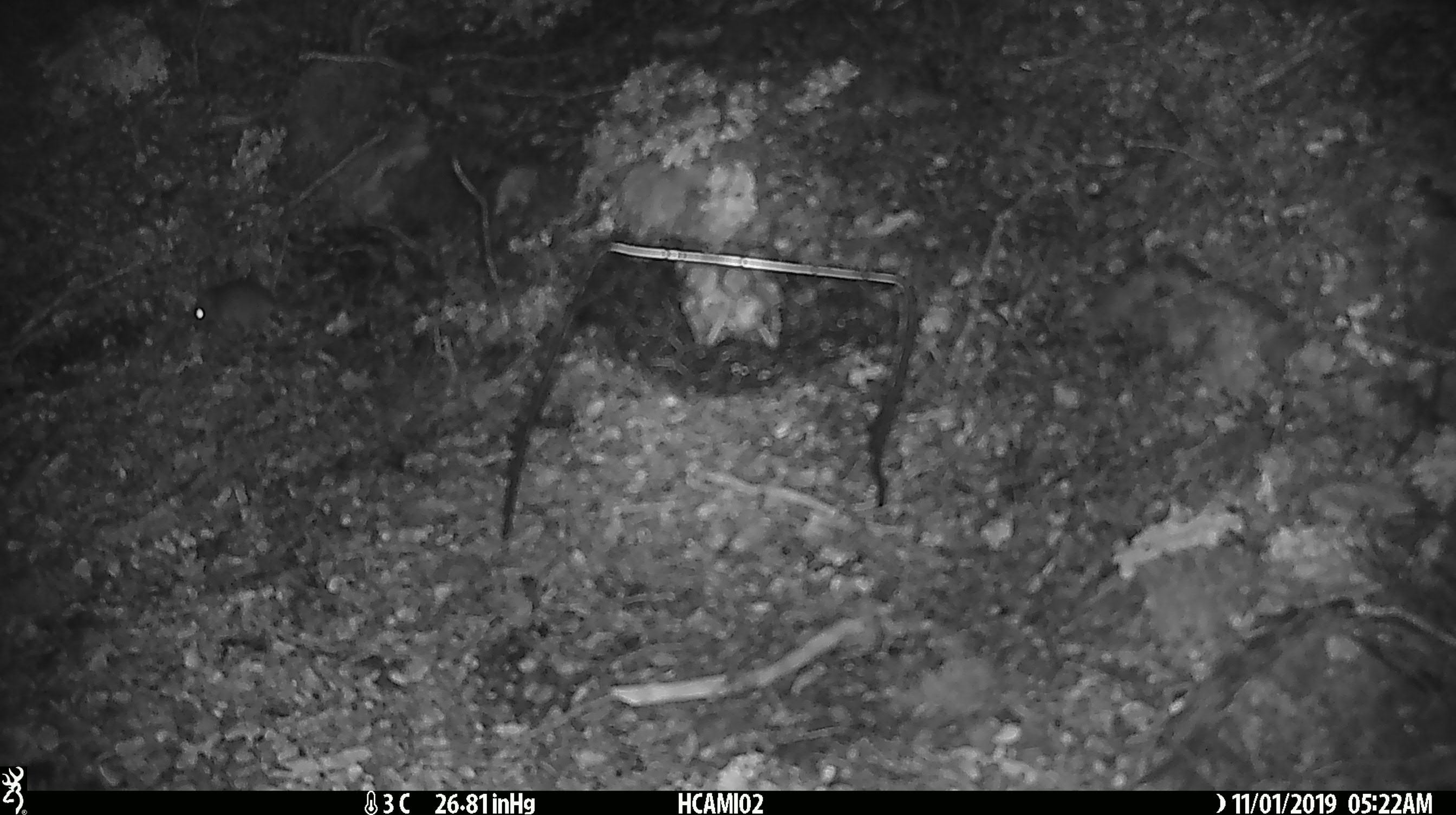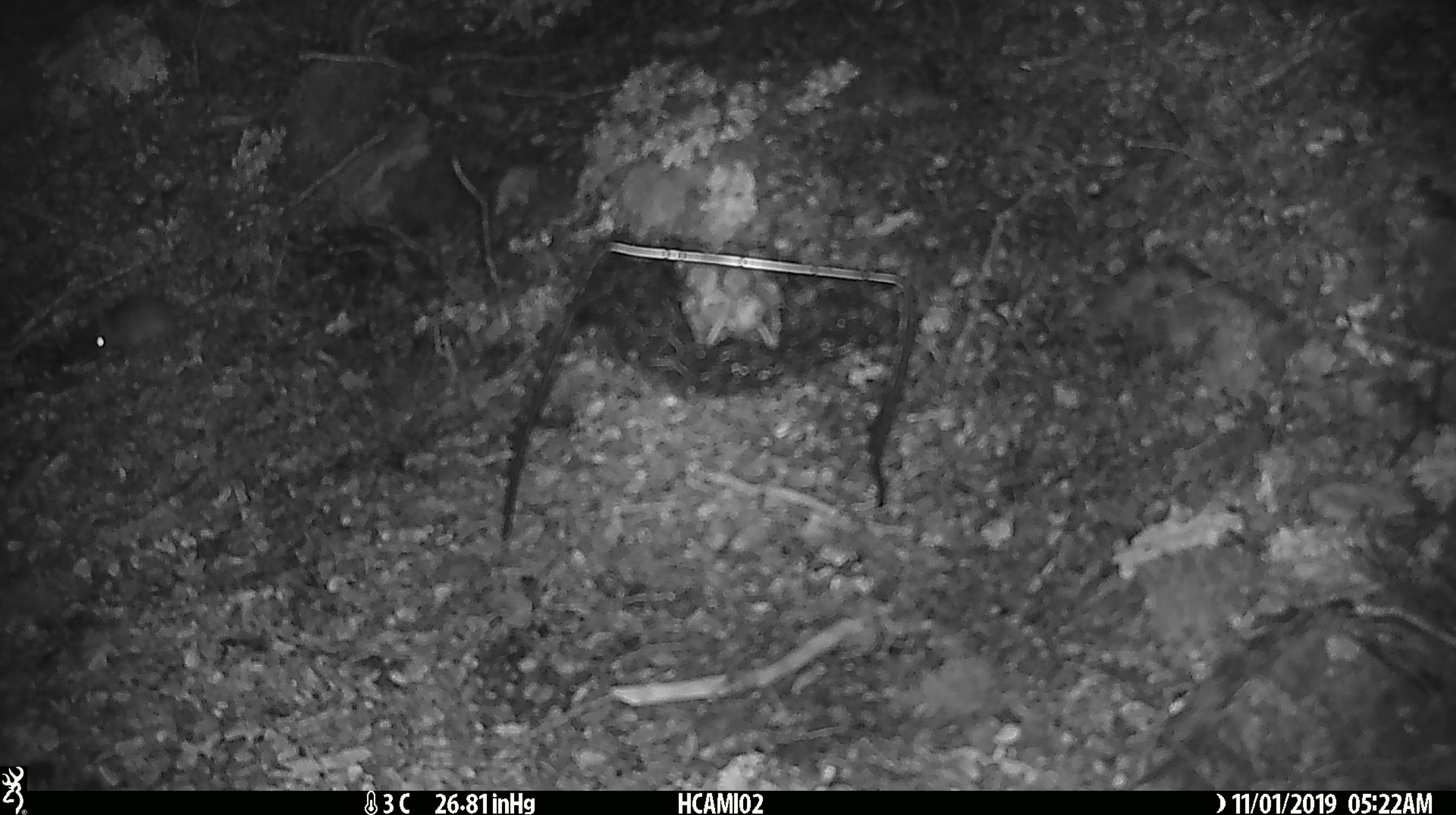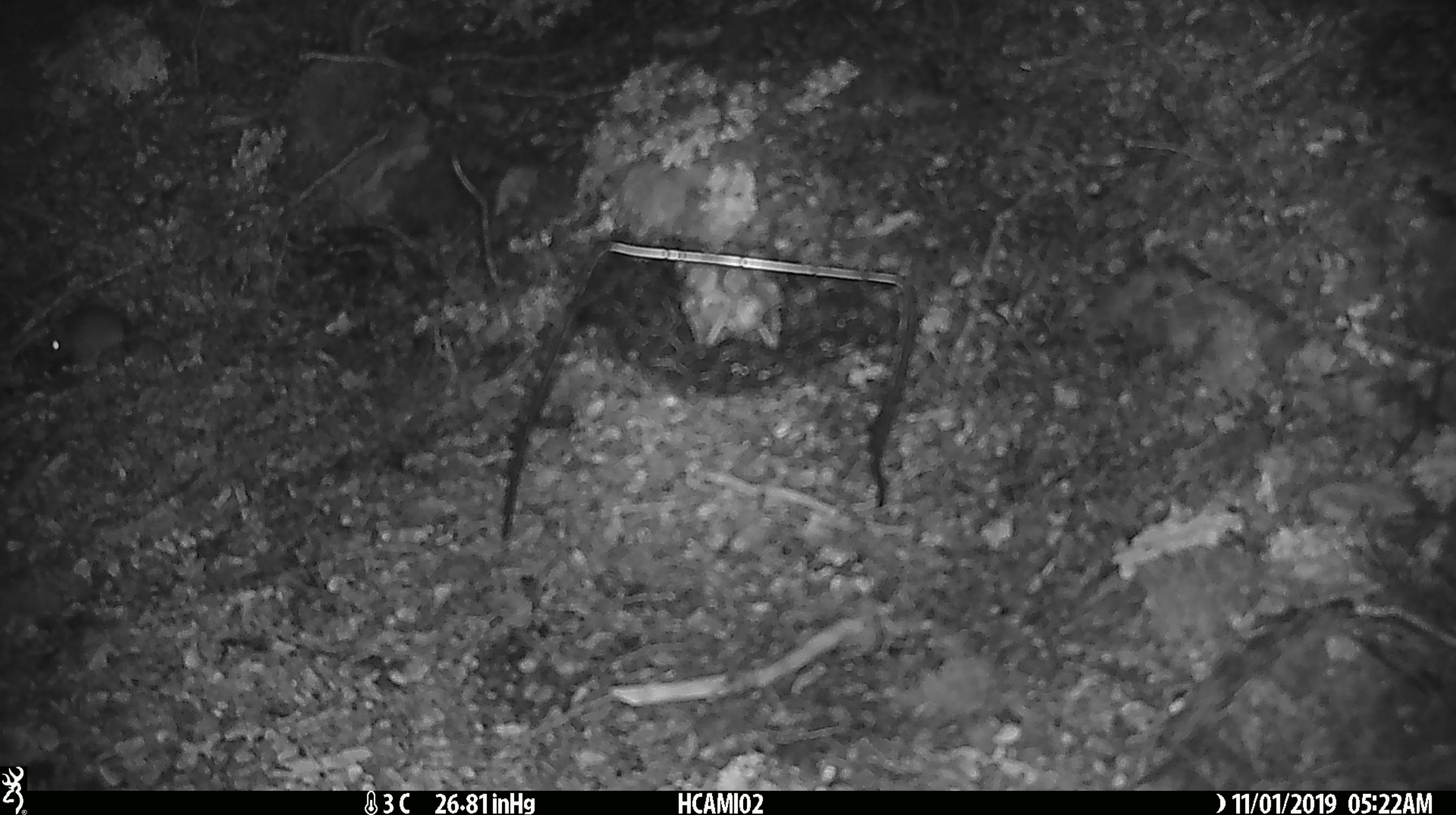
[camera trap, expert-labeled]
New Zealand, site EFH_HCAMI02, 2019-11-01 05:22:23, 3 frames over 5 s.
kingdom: Animalia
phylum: Chordata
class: Mammalia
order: Rodentia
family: Muridae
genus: Mus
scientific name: Mus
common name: mouse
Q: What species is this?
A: Mouse (Mus).